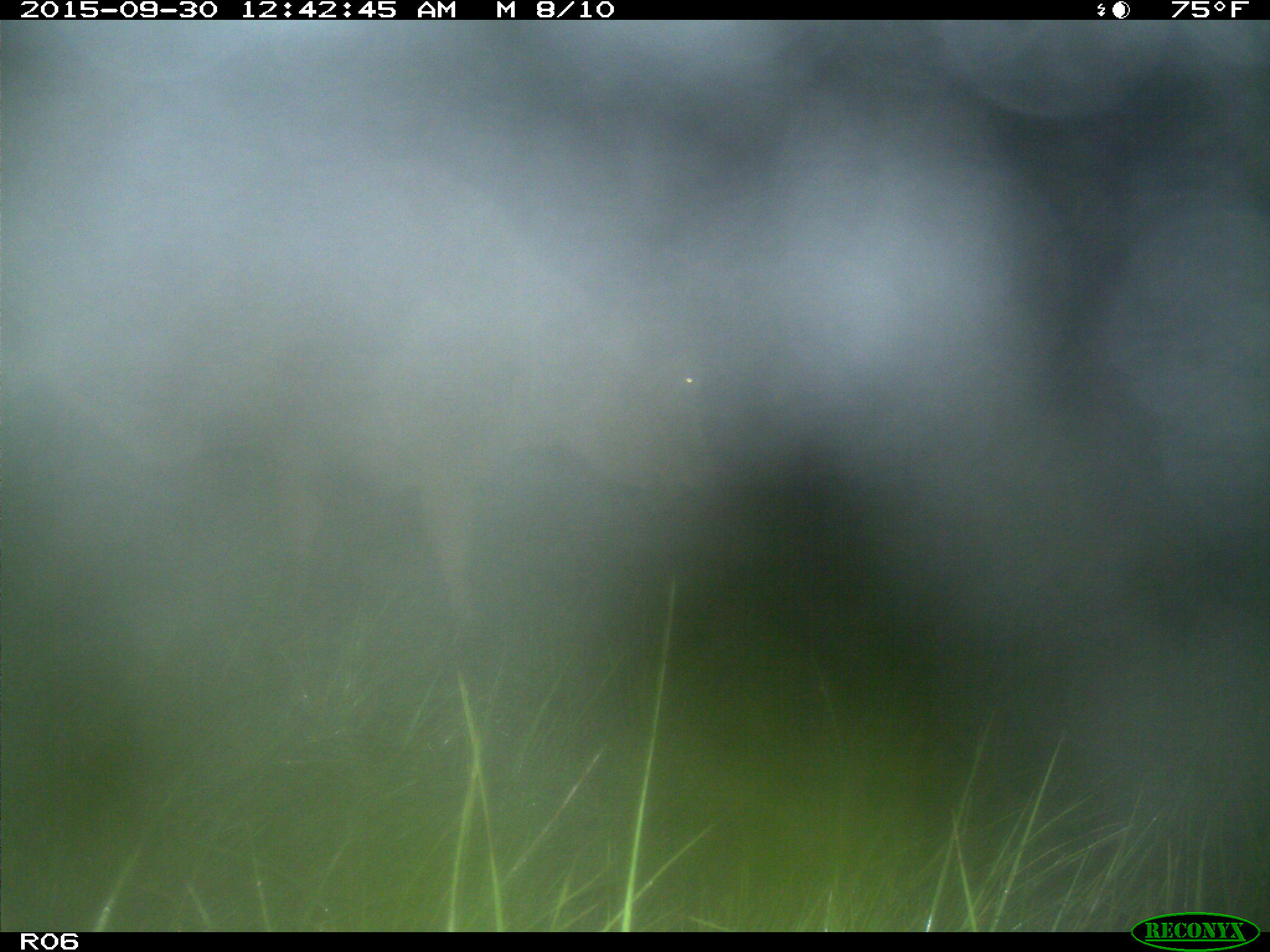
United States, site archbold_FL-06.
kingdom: Animalia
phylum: Chordata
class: Mammalia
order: Artiodactyla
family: Bovidae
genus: Bos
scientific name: Bos taurus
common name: domestic cow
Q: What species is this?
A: Bos taurus (domestic cow).